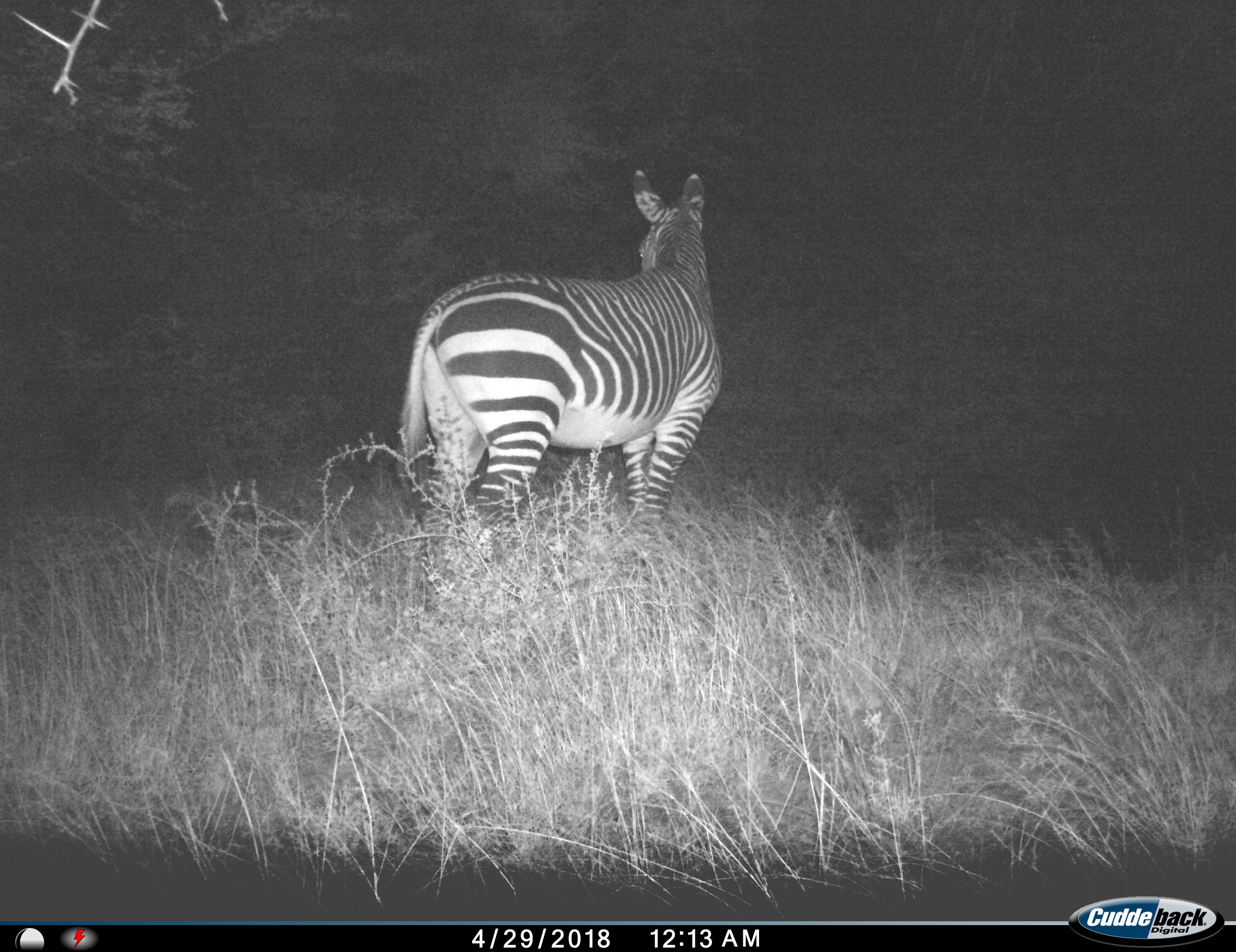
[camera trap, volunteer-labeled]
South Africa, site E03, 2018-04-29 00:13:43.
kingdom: Animalia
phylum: Chordata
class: Mammalia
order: Perissodactyla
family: Equidae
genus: Equus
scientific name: Equus zebra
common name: mountain zebra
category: zebramountain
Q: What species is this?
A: Zebramountain (mountain zebra) (Equus zebra).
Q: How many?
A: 1.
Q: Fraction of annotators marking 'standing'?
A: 100%.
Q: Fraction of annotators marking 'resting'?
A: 0%.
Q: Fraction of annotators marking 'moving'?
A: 0%.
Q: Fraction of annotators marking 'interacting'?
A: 0%.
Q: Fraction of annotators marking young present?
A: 0%.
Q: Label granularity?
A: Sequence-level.